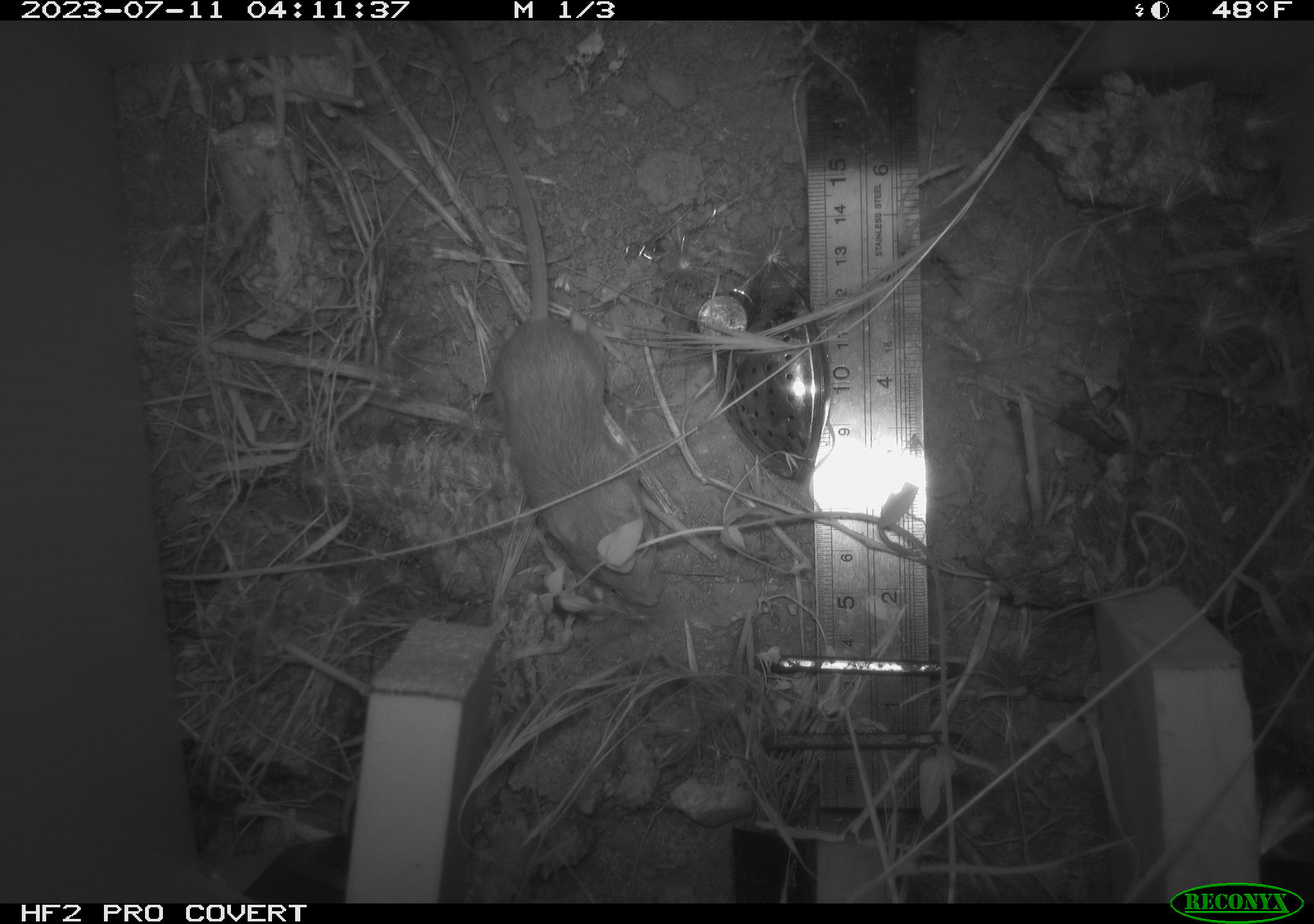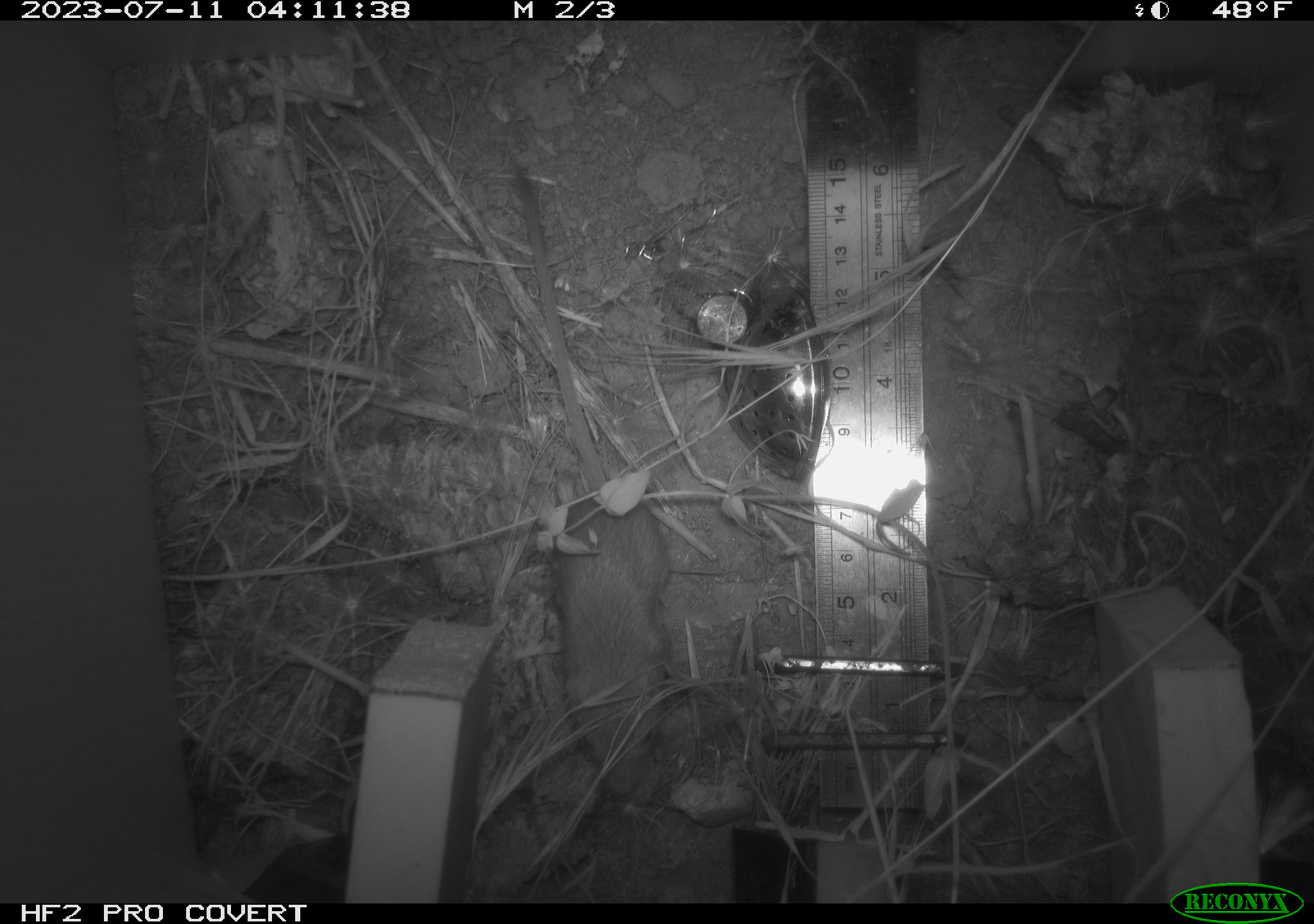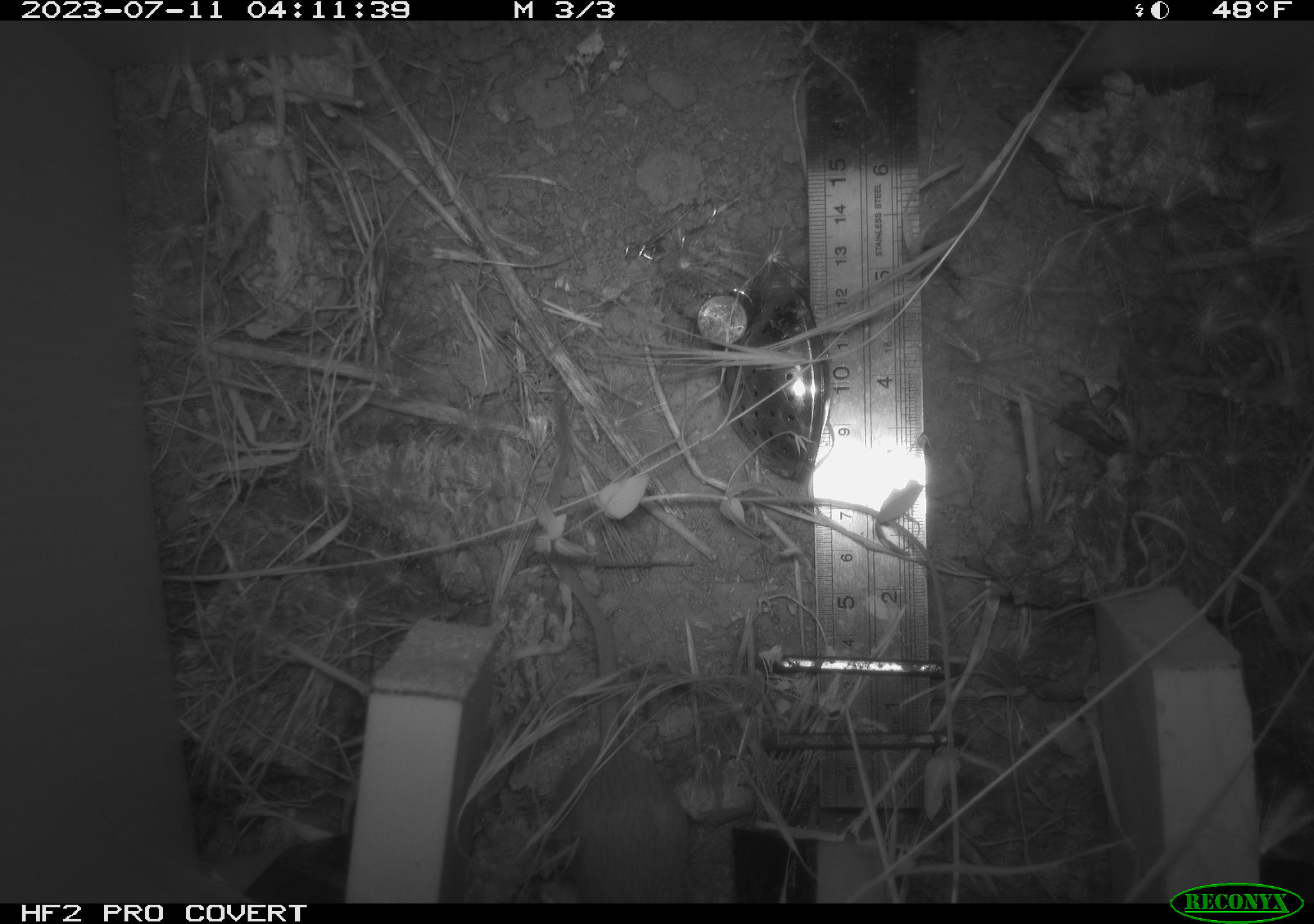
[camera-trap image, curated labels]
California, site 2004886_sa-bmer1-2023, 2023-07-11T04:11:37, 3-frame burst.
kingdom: Animalia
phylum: Chordata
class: Mammalia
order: Rodentia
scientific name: Rodentia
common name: mouse species